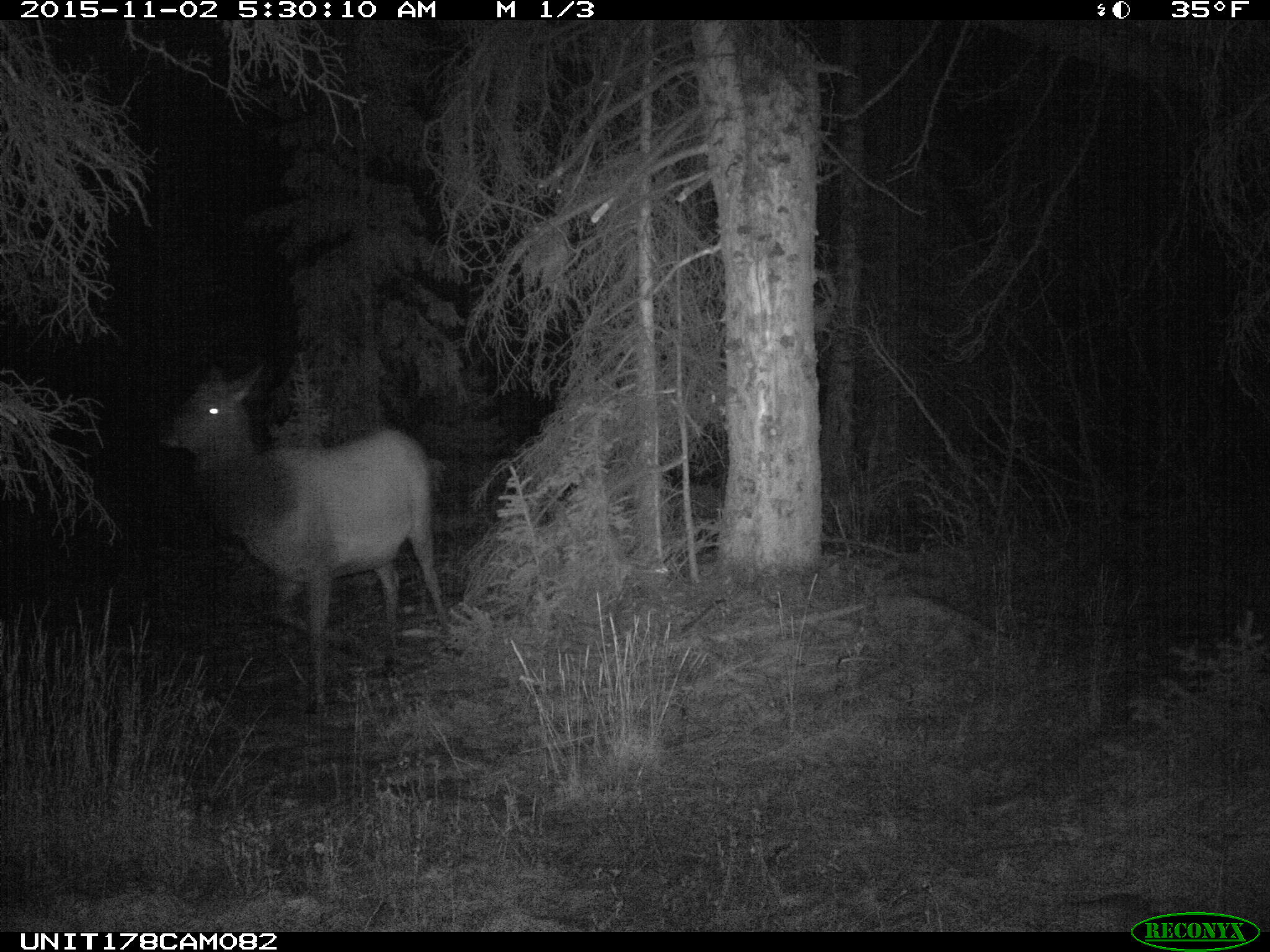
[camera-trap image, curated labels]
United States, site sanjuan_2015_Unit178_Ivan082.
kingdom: Animalia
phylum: Chordata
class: Mammalia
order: Artiodactyla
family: Cervidae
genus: Cervus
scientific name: Cervus elaphus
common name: red deer